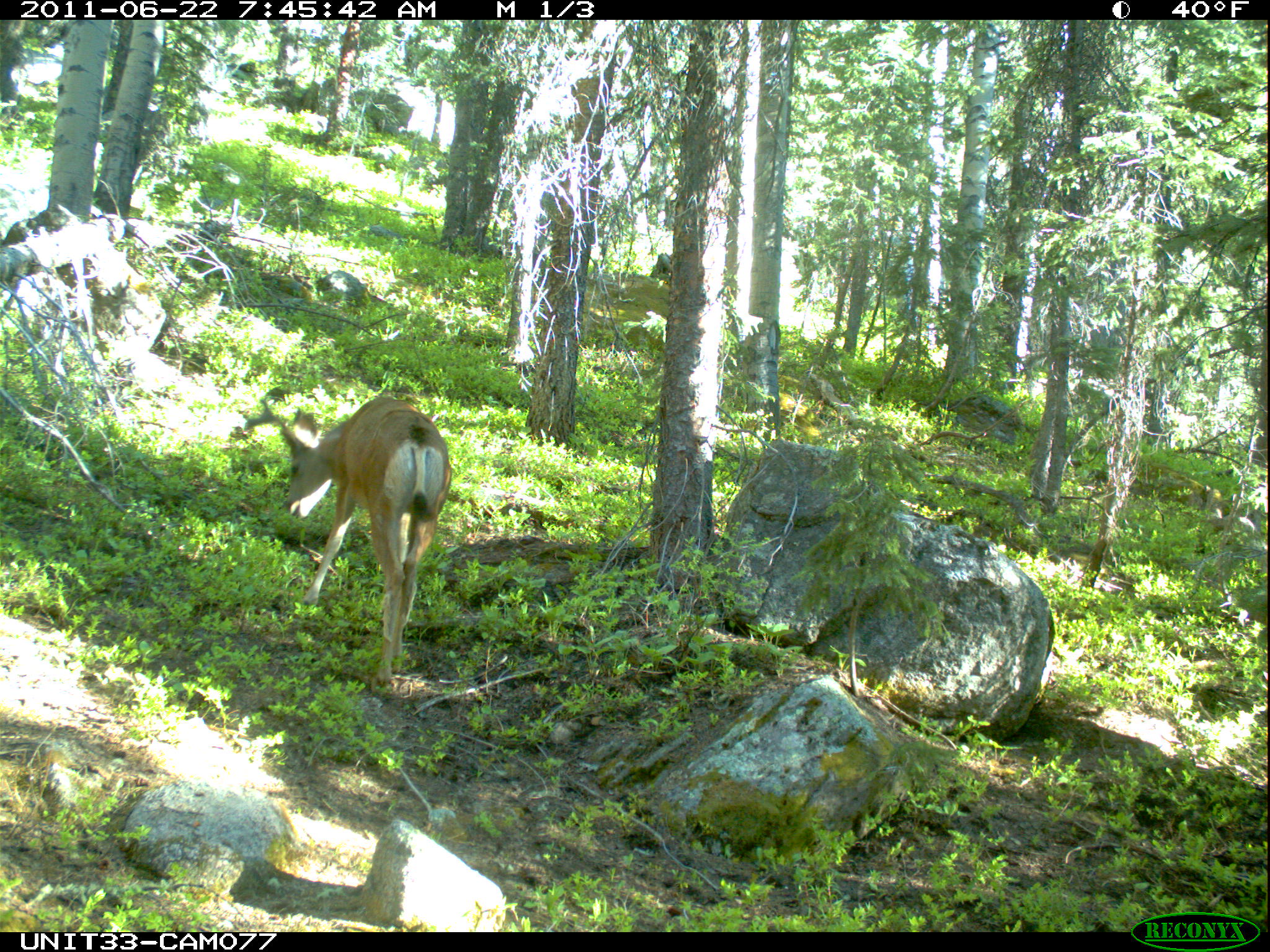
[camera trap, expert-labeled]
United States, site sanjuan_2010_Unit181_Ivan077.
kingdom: Animalia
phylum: Chordata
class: Mammalia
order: Artiodactyla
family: Cervidae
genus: Odocoileus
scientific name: Odocoileus hemionus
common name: mule deer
Odocoileus hemionus (mule deer).